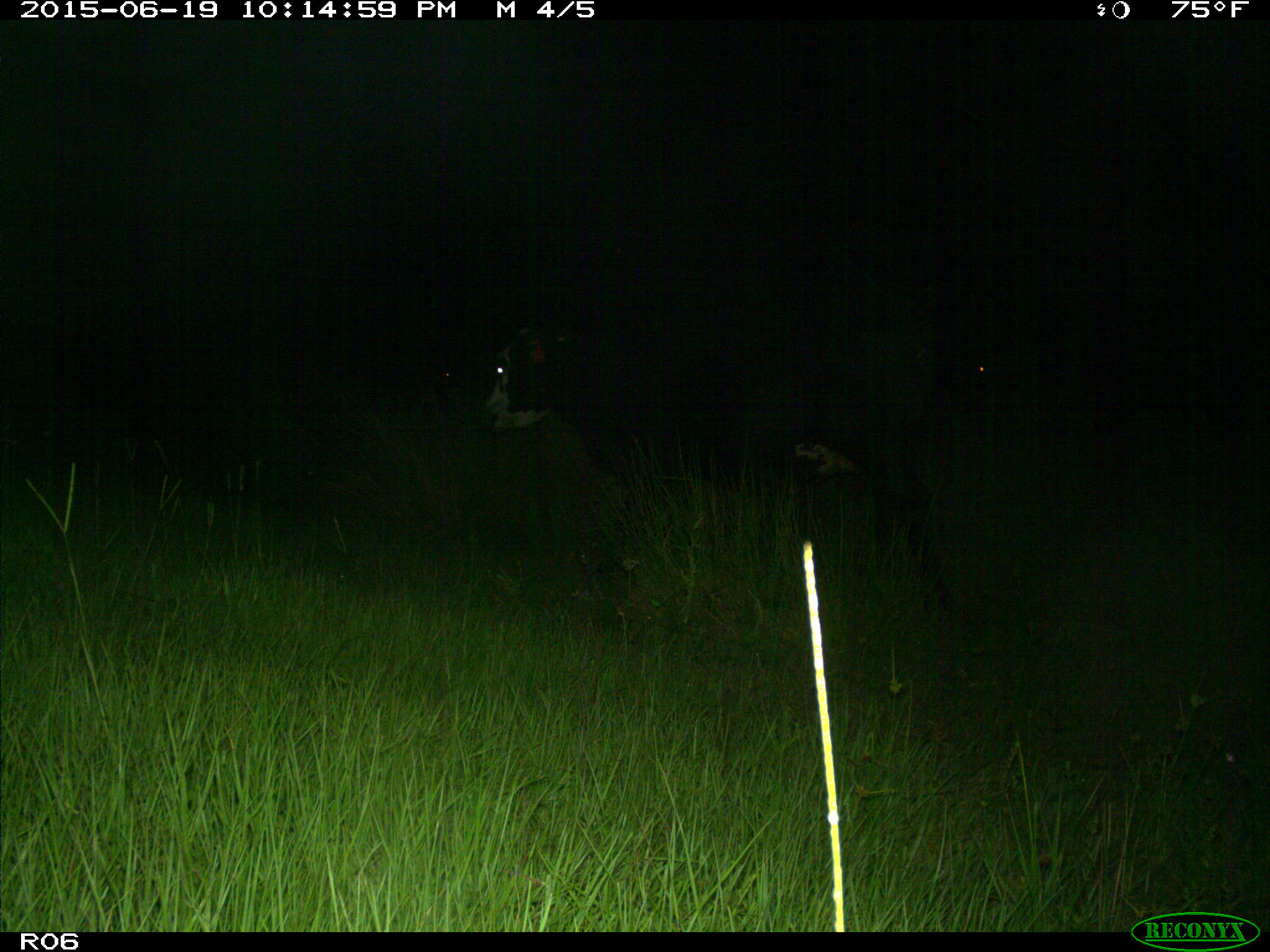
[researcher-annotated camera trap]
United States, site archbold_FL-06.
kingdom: Animalia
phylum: Chordata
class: Mammalia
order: Artiodactyla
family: Bovidae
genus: Bos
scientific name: Bos taurus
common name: domestic cow